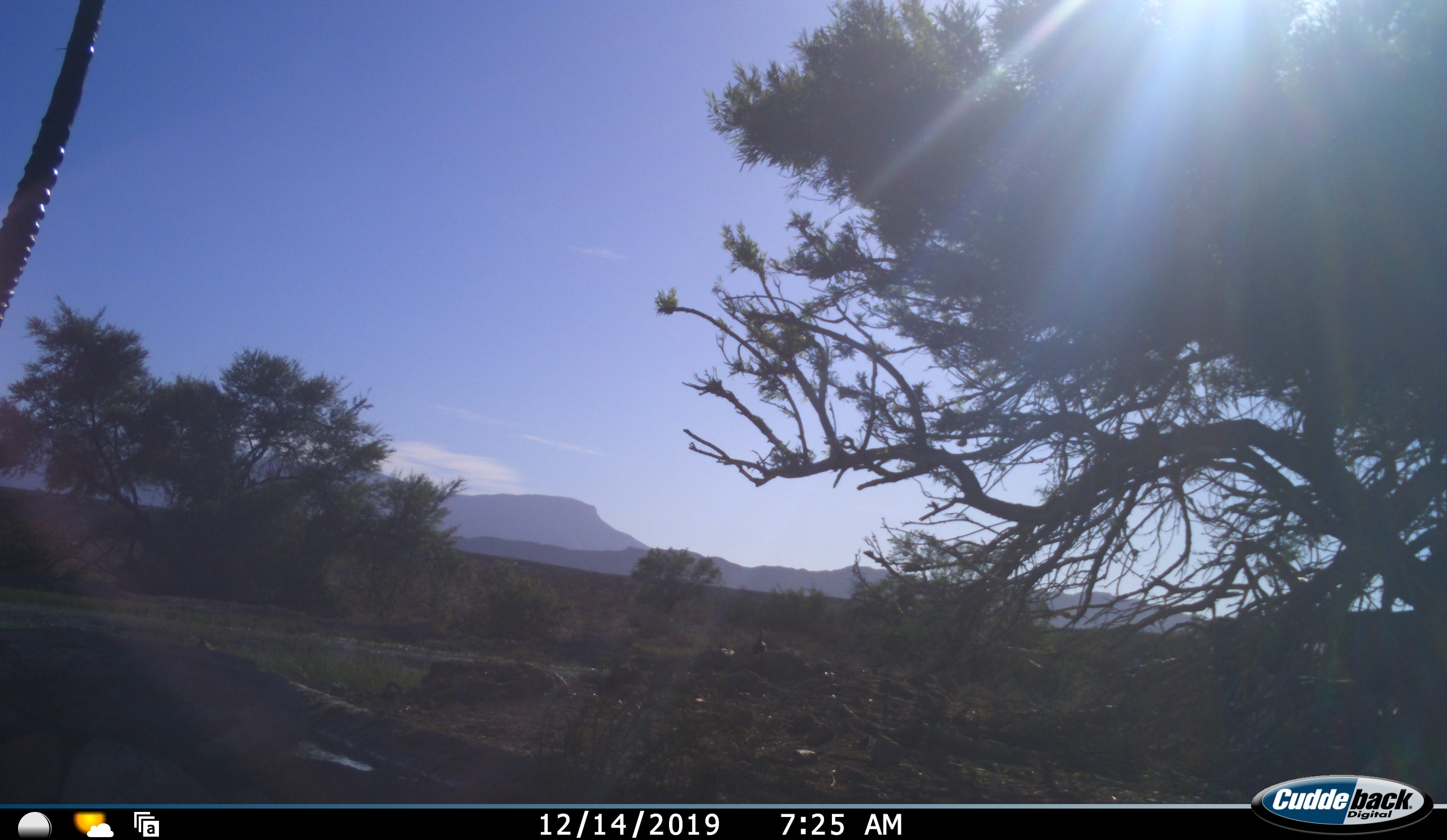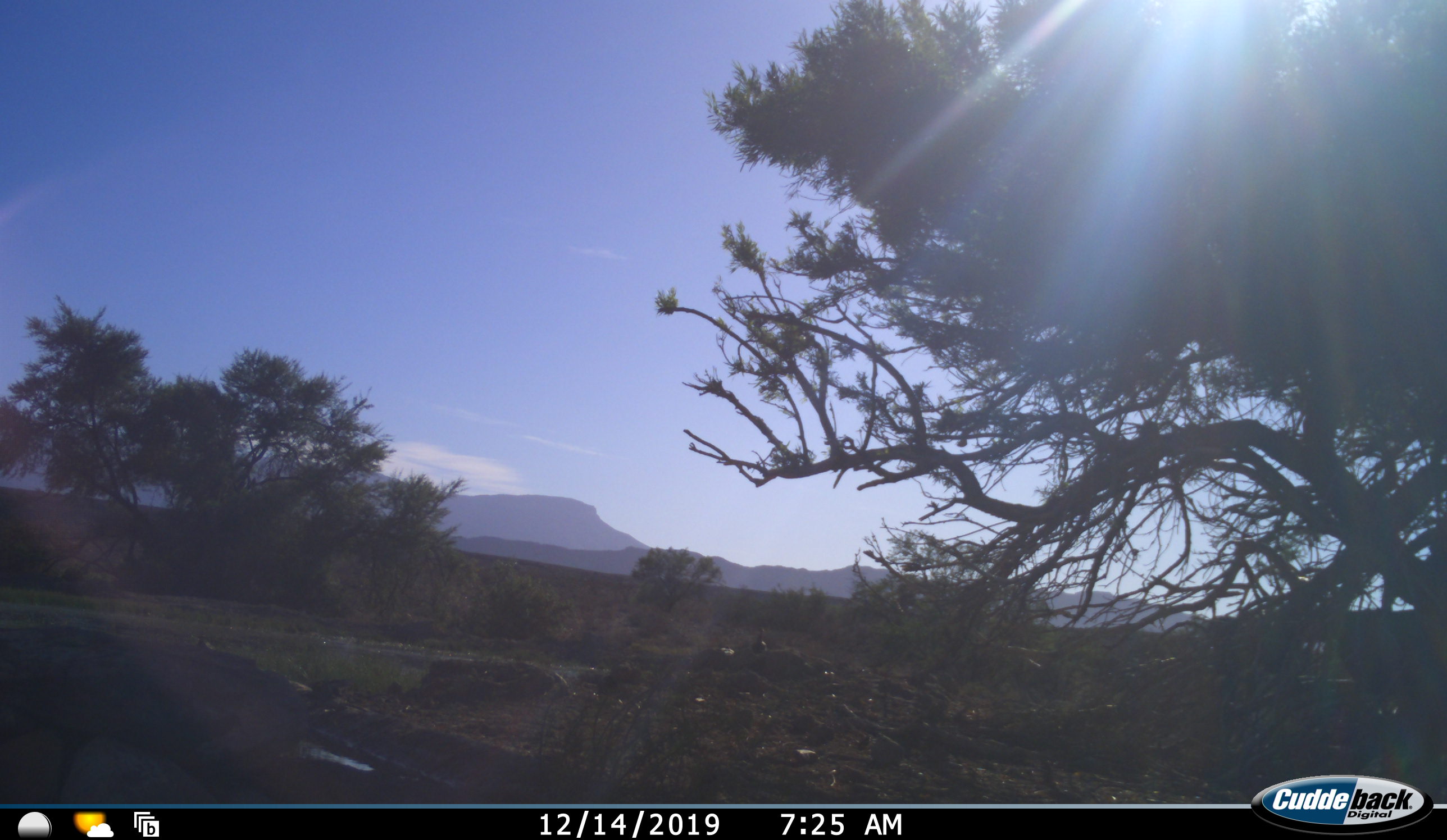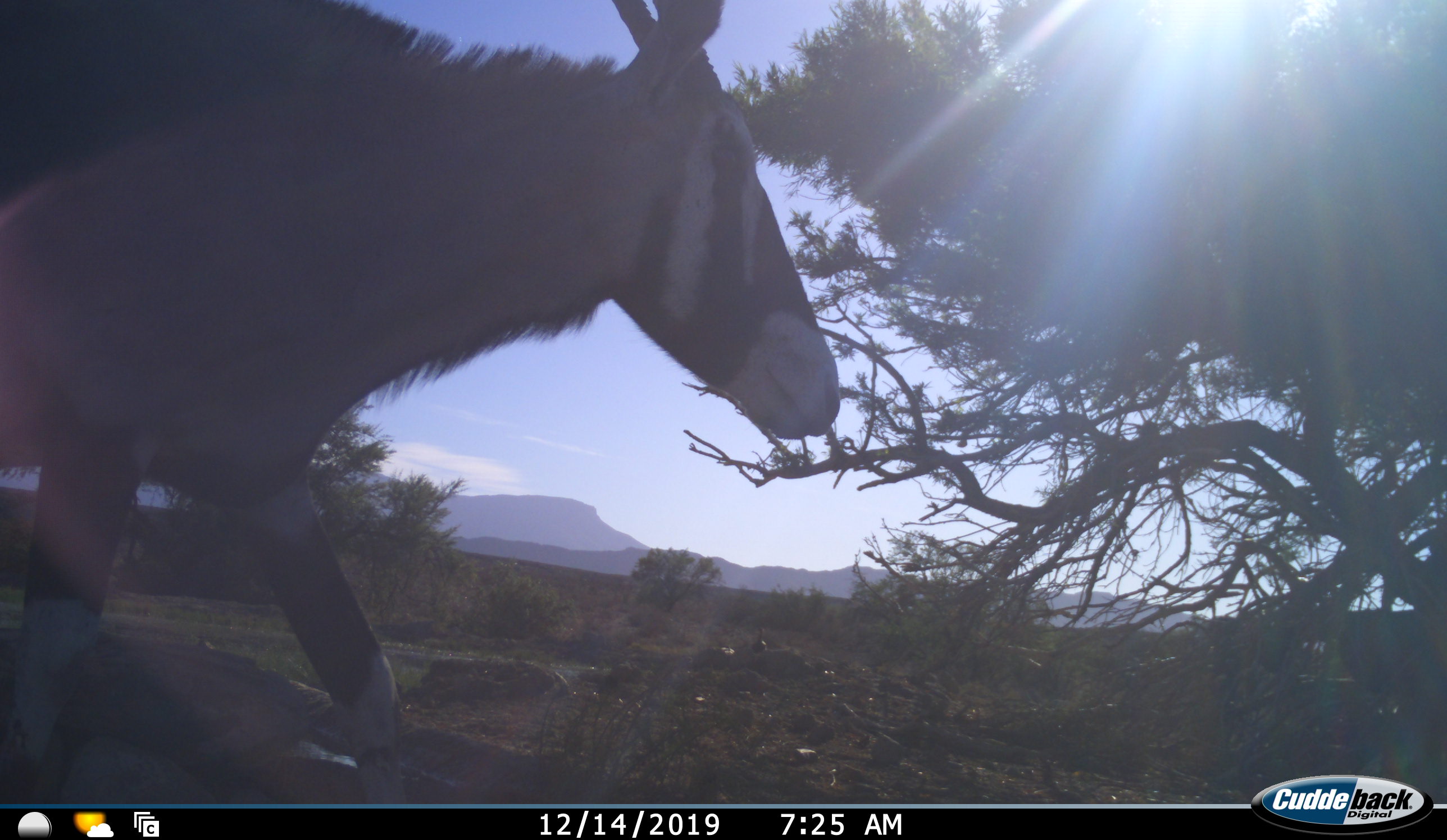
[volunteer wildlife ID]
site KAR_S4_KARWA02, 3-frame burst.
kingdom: Animalia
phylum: Chordata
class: Mammalia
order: Artiodactyla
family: Bovidae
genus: Oryx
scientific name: Oryx gazella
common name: gemsbok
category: oryx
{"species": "oryx (gemsbok) (Oryx gazella)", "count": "1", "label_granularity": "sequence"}